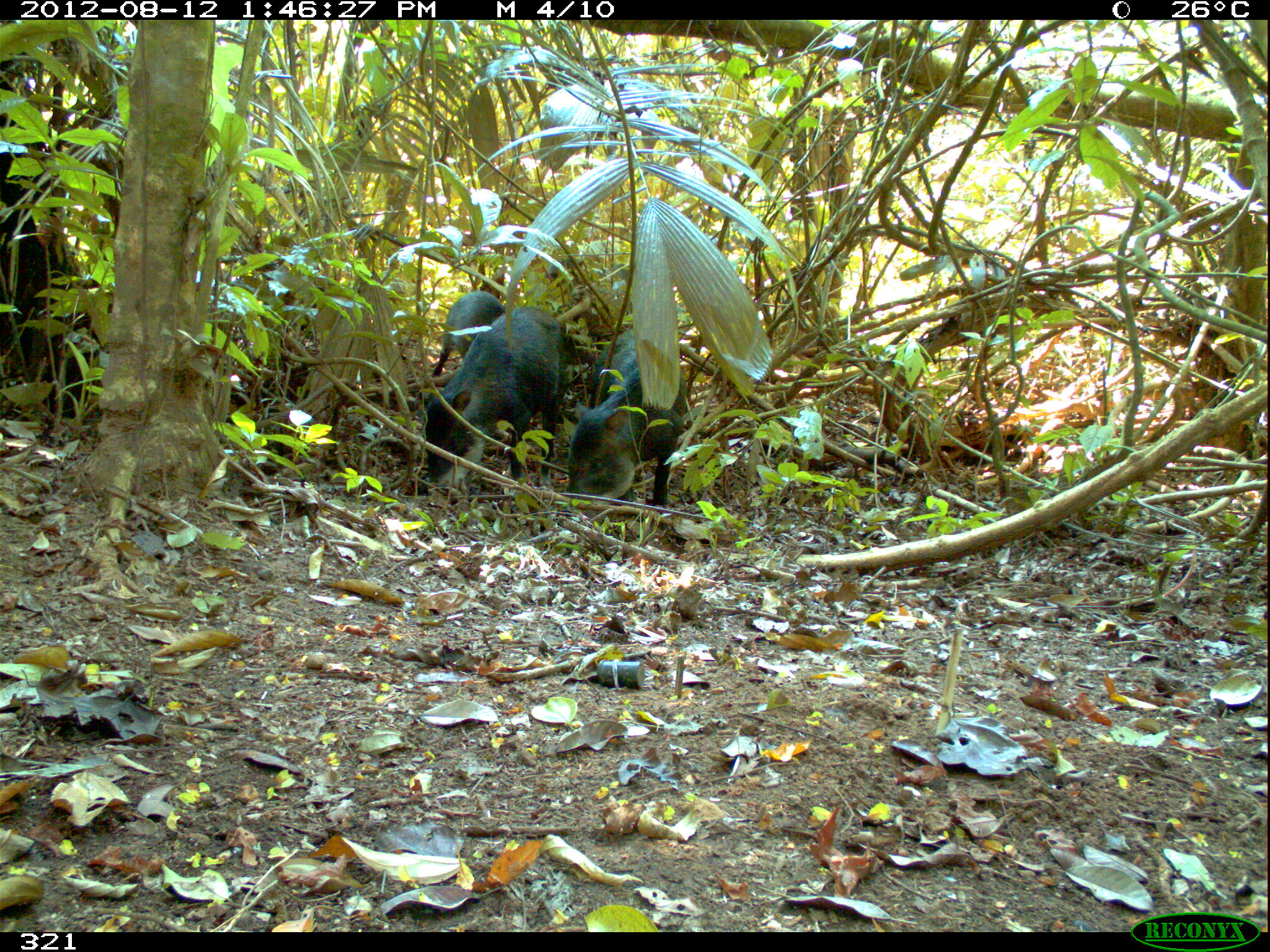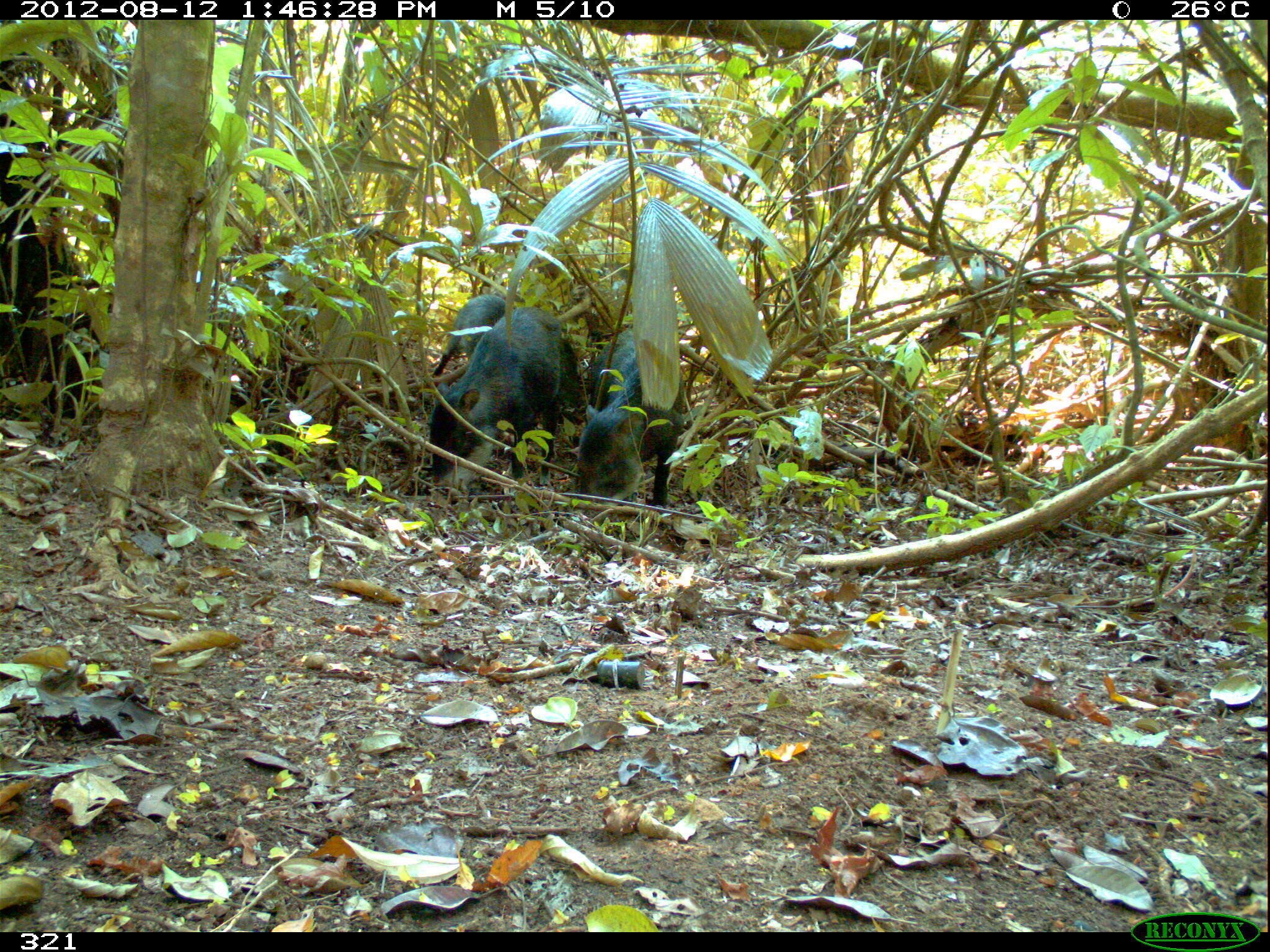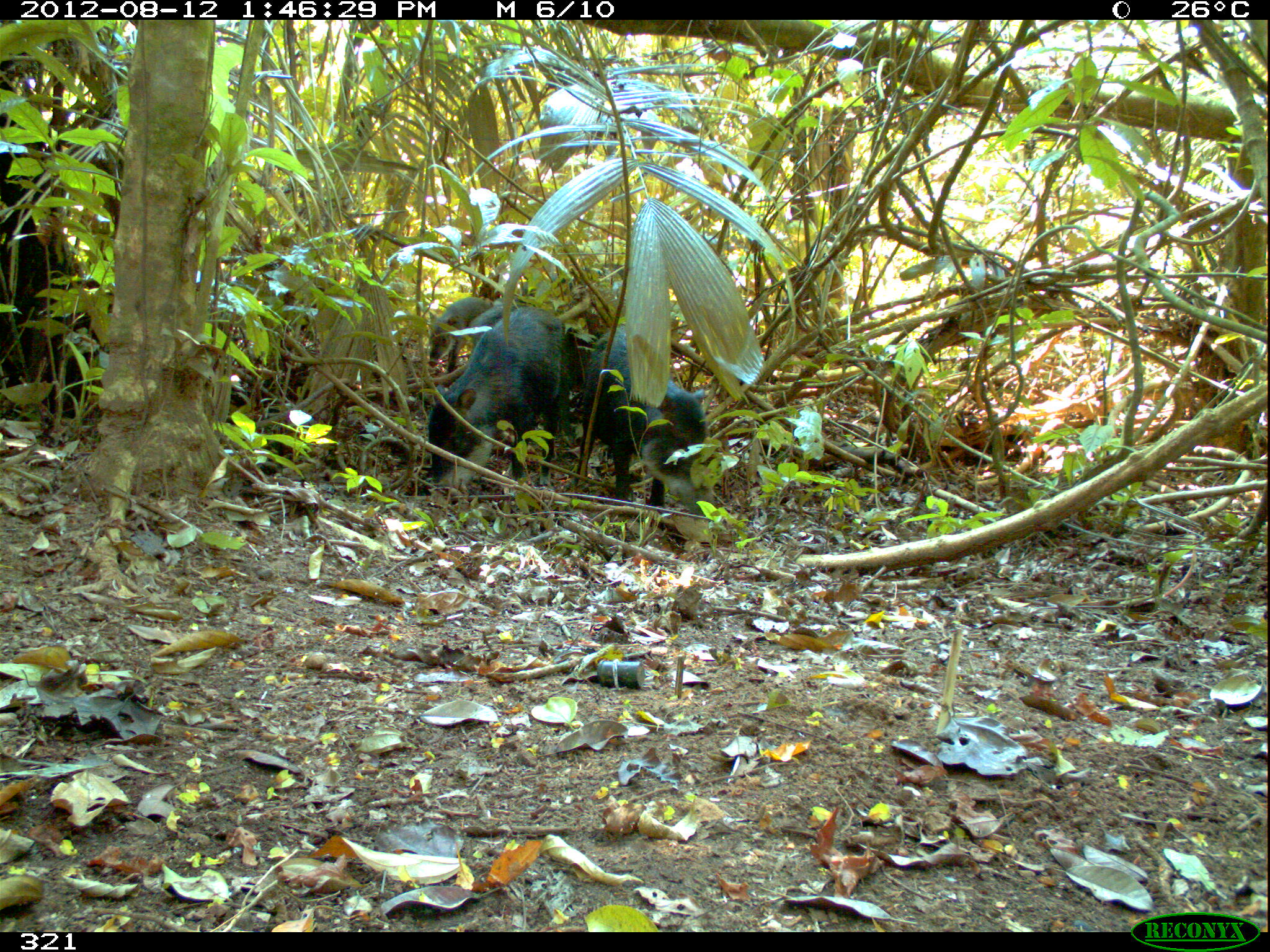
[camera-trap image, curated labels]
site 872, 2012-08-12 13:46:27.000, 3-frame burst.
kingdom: Animalia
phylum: Chordata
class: Mammalia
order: Artiodactyla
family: Tayassuidae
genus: Tayassu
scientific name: Tayassu pecari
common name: white-lipped peccary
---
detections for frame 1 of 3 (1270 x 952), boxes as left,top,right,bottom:
tayassu pecari: 416,304,566,495; 561,328,687,526; 430,290,507,378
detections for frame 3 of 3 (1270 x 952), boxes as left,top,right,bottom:
tayassu pecari: 427,306,586,492; 580,325,716,531; 426,296,493,374; 468,297,517,353